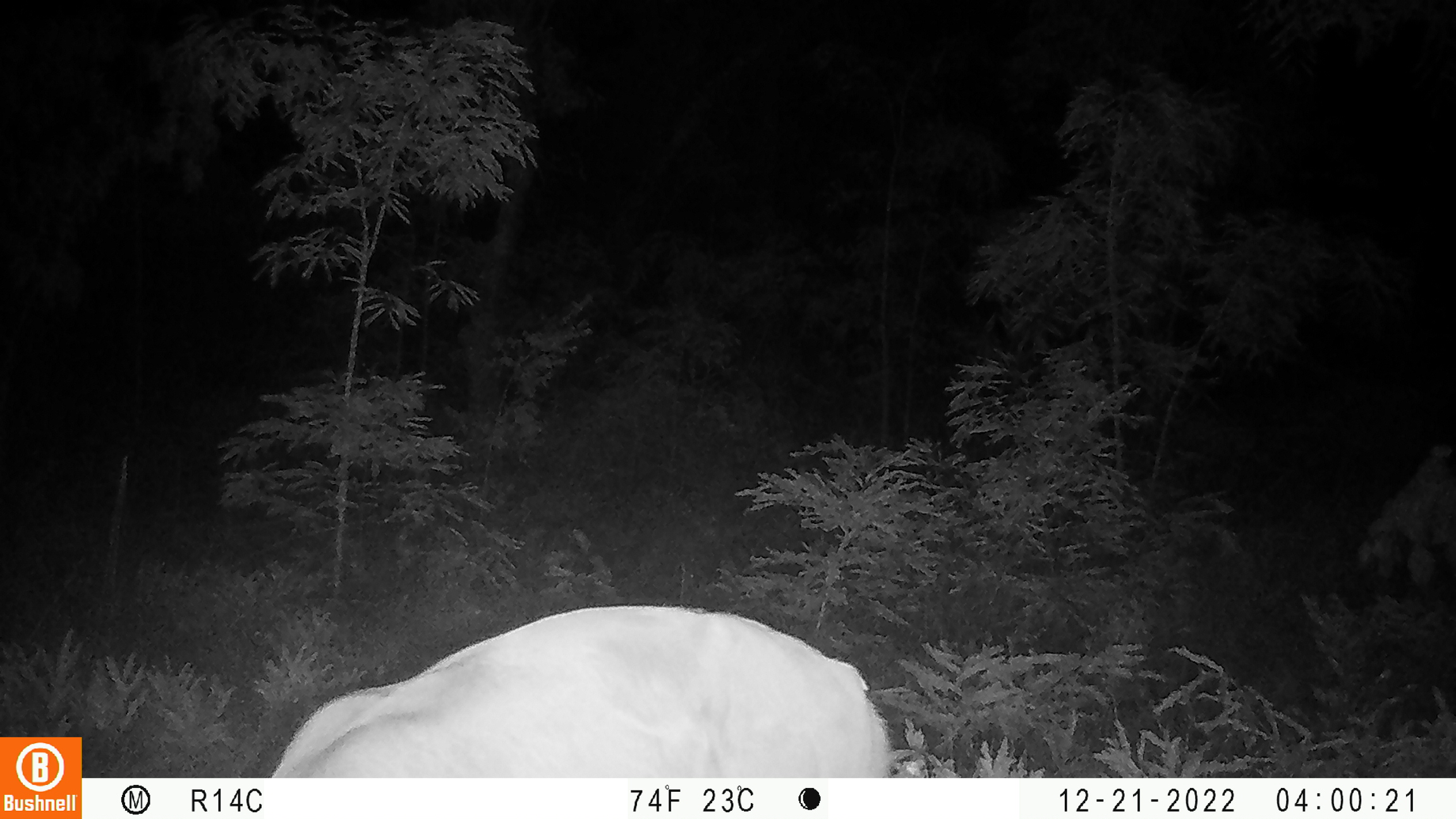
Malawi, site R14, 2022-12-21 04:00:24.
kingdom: Animalia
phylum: Chordata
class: Mammalia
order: Artiodactyla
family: Bovidae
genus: Redunca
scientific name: Redunca arundinum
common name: southern reedbuck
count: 1